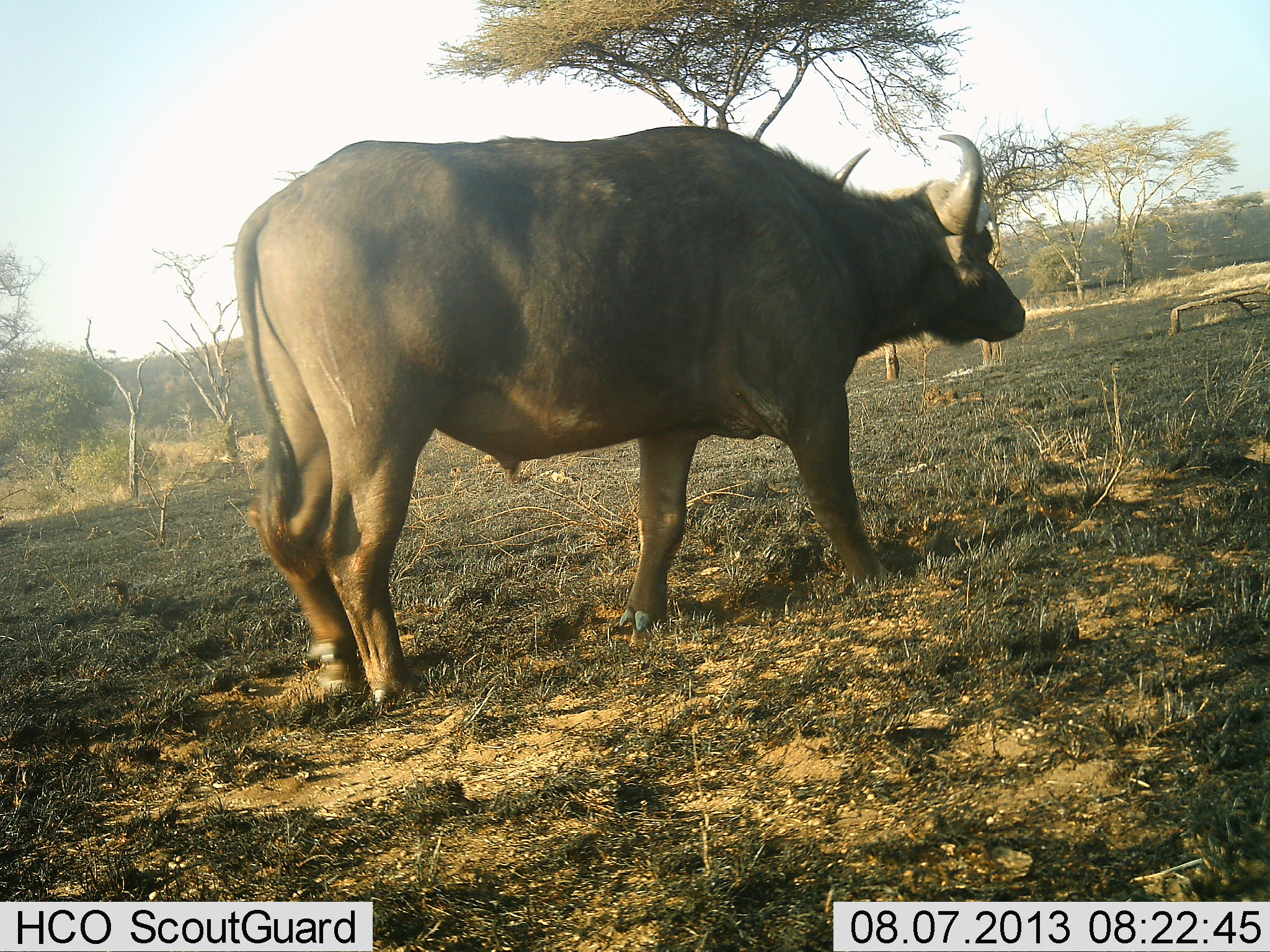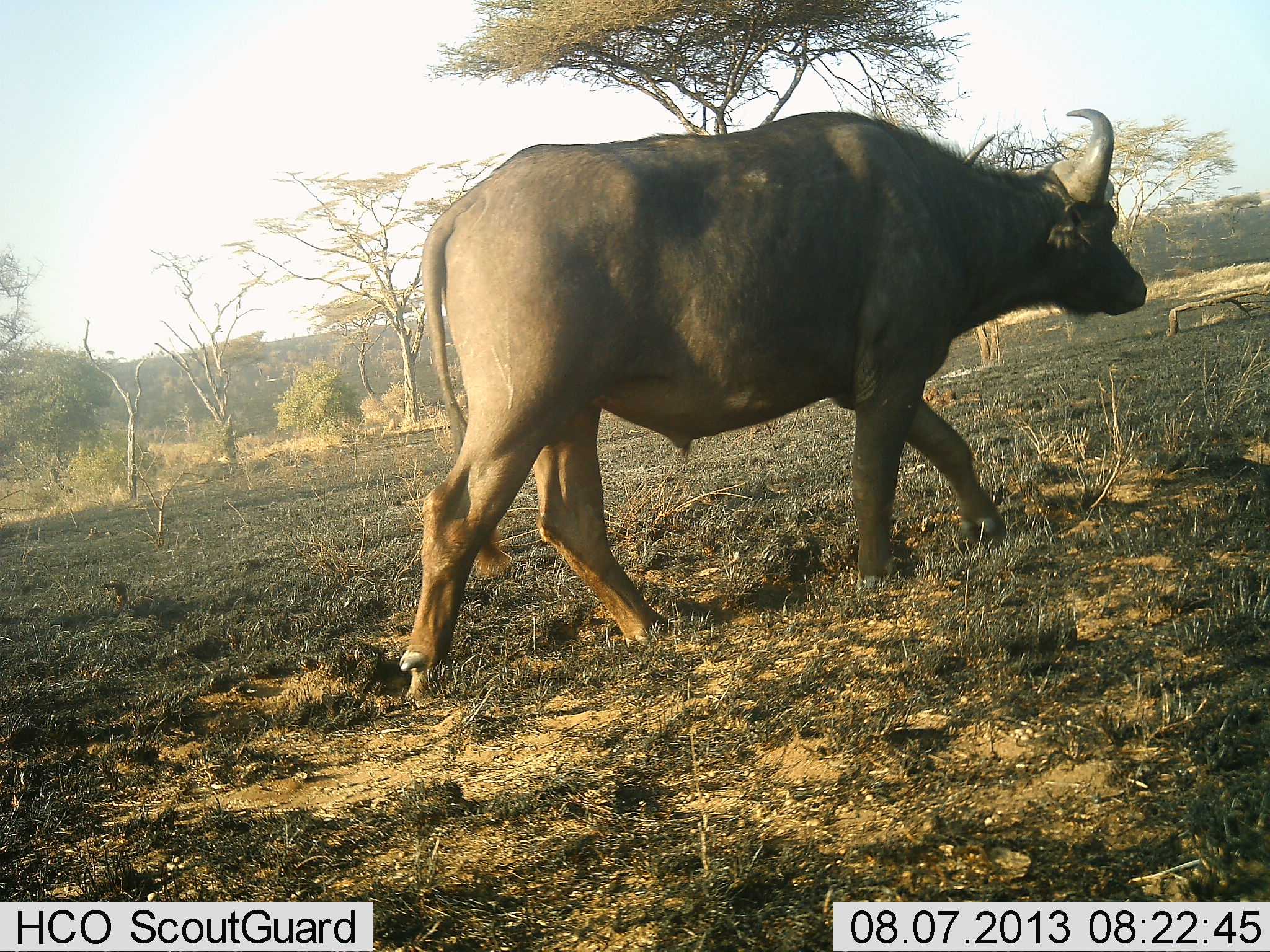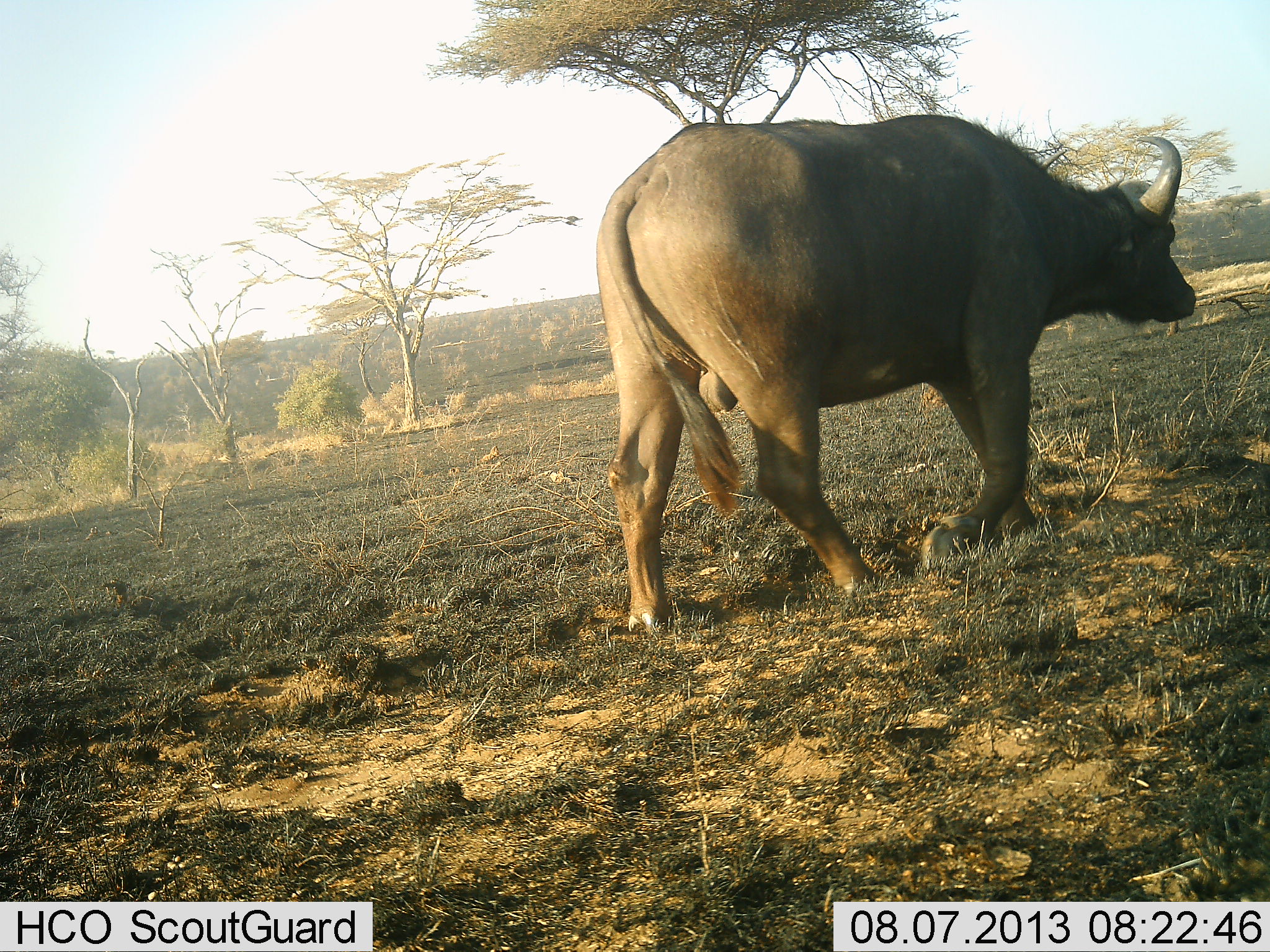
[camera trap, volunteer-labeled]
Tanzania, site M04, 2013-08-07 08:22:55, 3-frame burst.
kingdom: Animalia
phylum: Chordata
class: Mammalia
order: Artiodactyla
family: Bovidae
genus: Syncerus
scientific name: Syncerus caffer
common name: cape buffalo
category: buffalo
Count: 1.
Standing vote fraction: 0%.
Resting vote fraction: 0%.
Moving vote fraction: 100%.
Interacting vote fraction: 0%.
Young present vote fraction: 0%.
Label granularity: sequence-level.